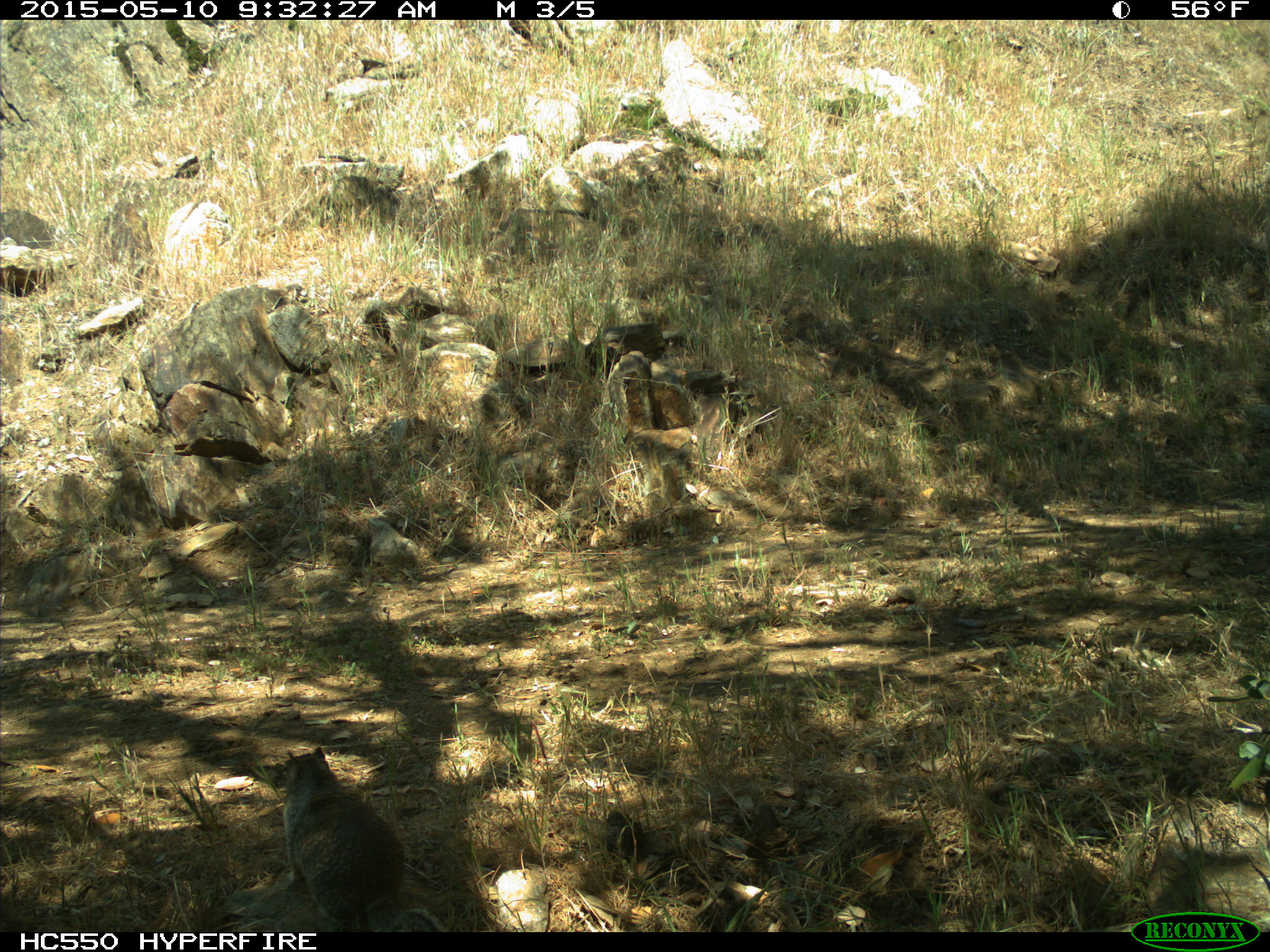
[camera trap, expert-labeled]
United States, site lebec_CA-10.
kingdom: Animalia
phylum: Chordata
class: Mammalia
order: Rodentia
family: Sciuridae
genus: Otospermophilus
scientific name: Otospermophilus beecheyi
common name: california ground squirrel